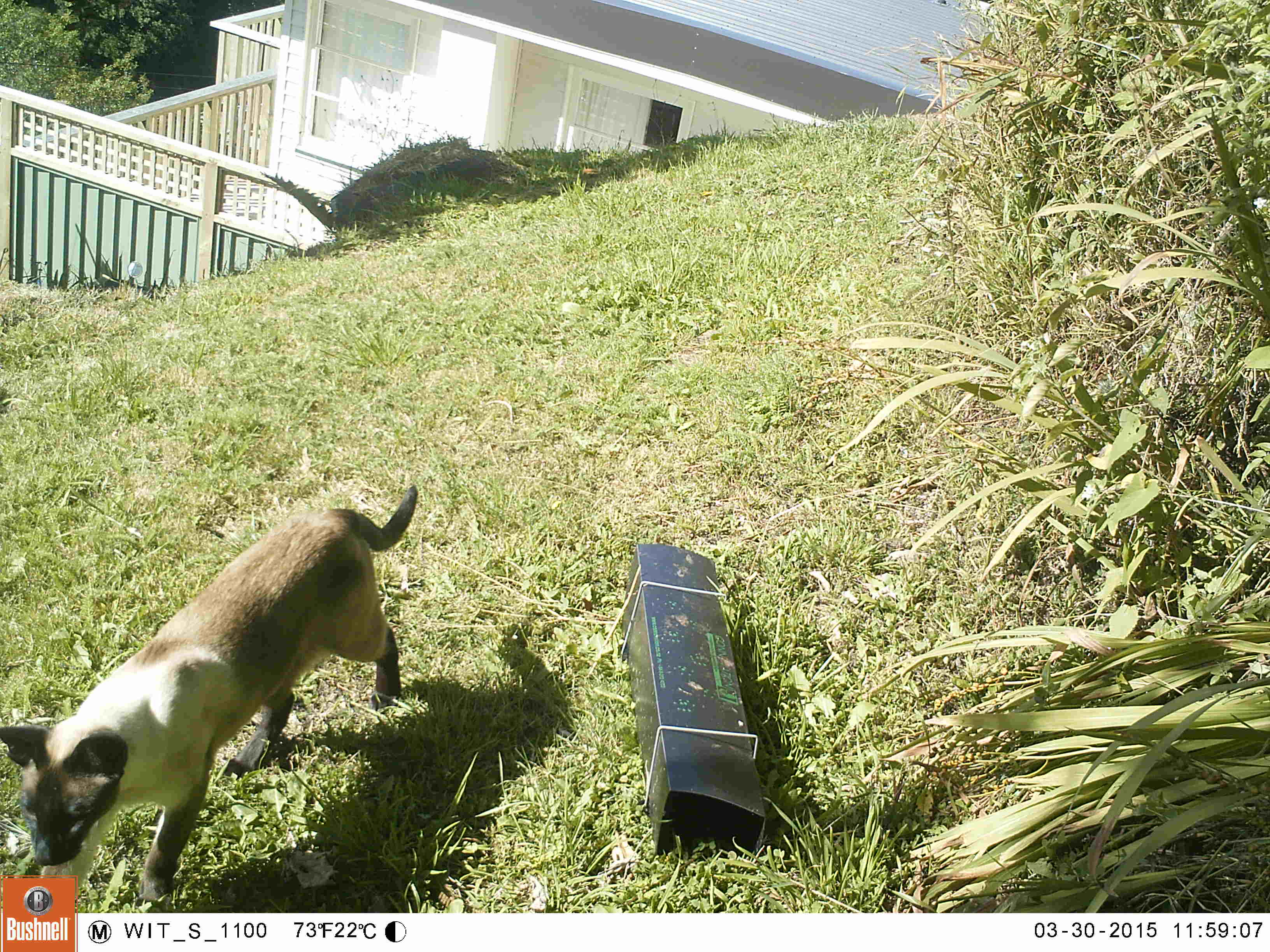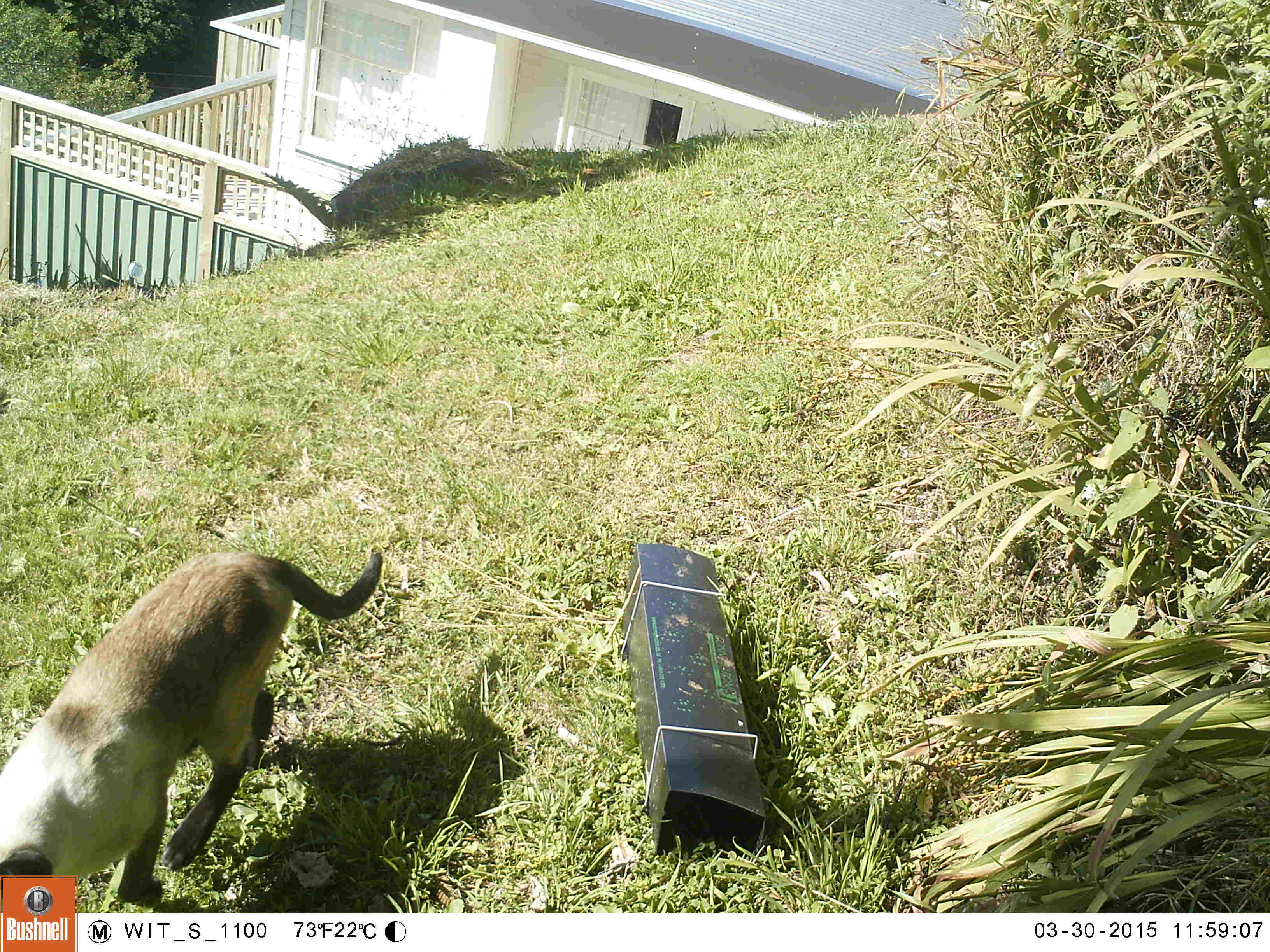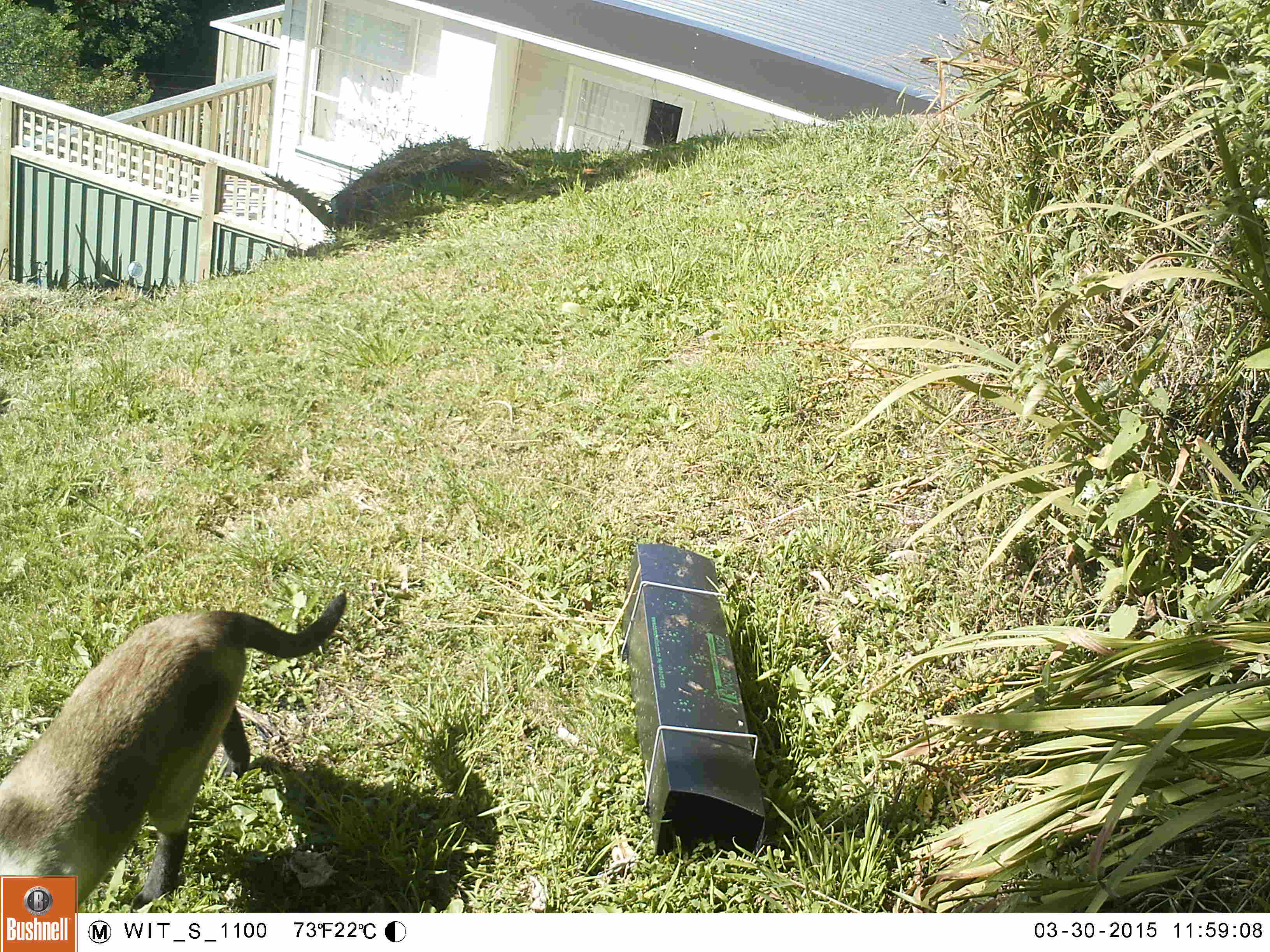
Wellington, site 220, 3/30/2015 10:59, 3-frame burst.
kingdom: Animalia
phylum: Chordata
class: Mammalia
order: Carnivora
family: Felidae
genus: Felis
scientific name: Felis catus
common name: cat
Cat (Felis catus).